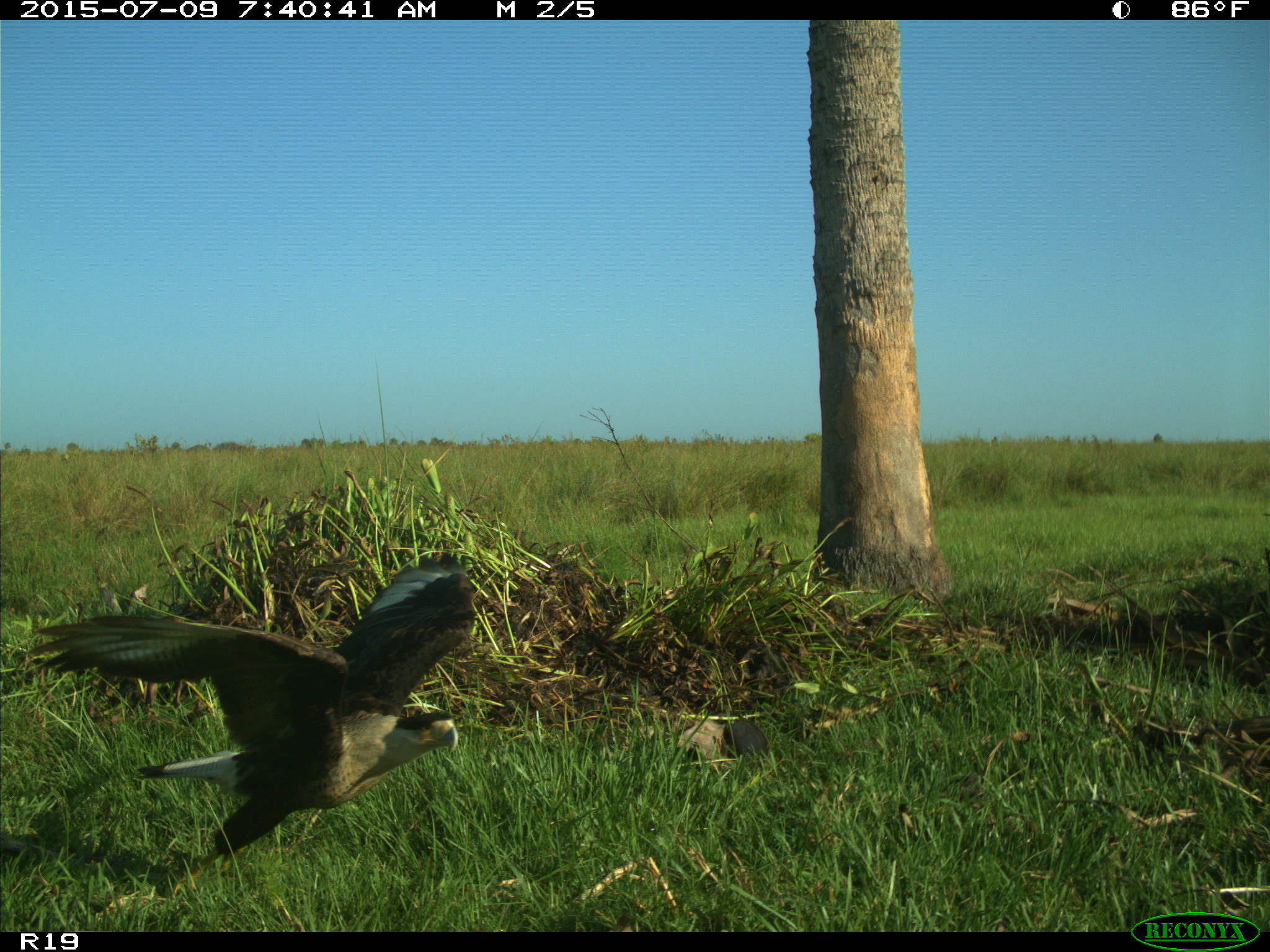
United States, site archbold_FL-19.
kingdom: Animalia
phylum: Chordata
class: Aves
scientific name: Aves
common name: birds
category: unidentified bird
Unidentified bird (birds) (Aves).